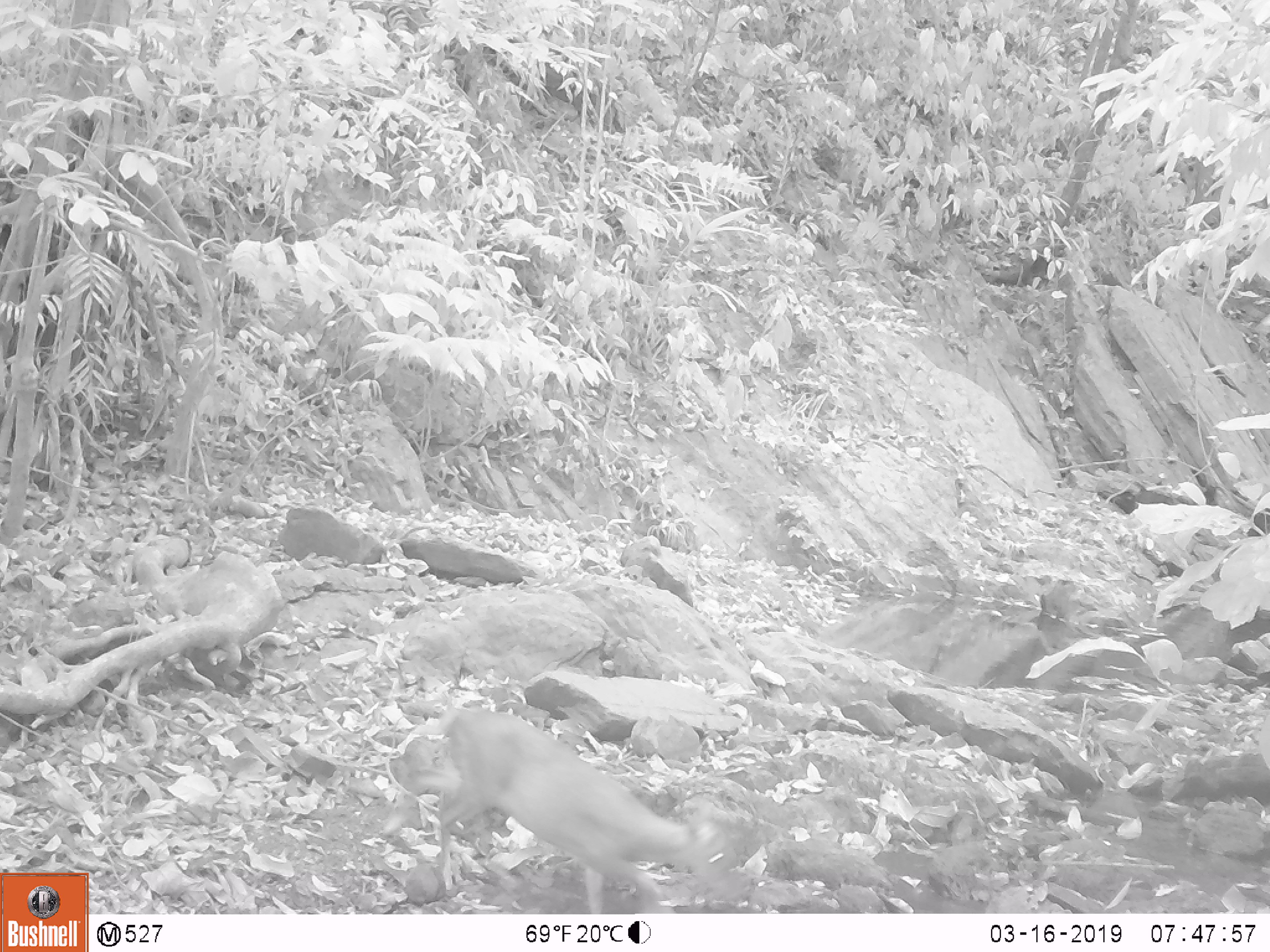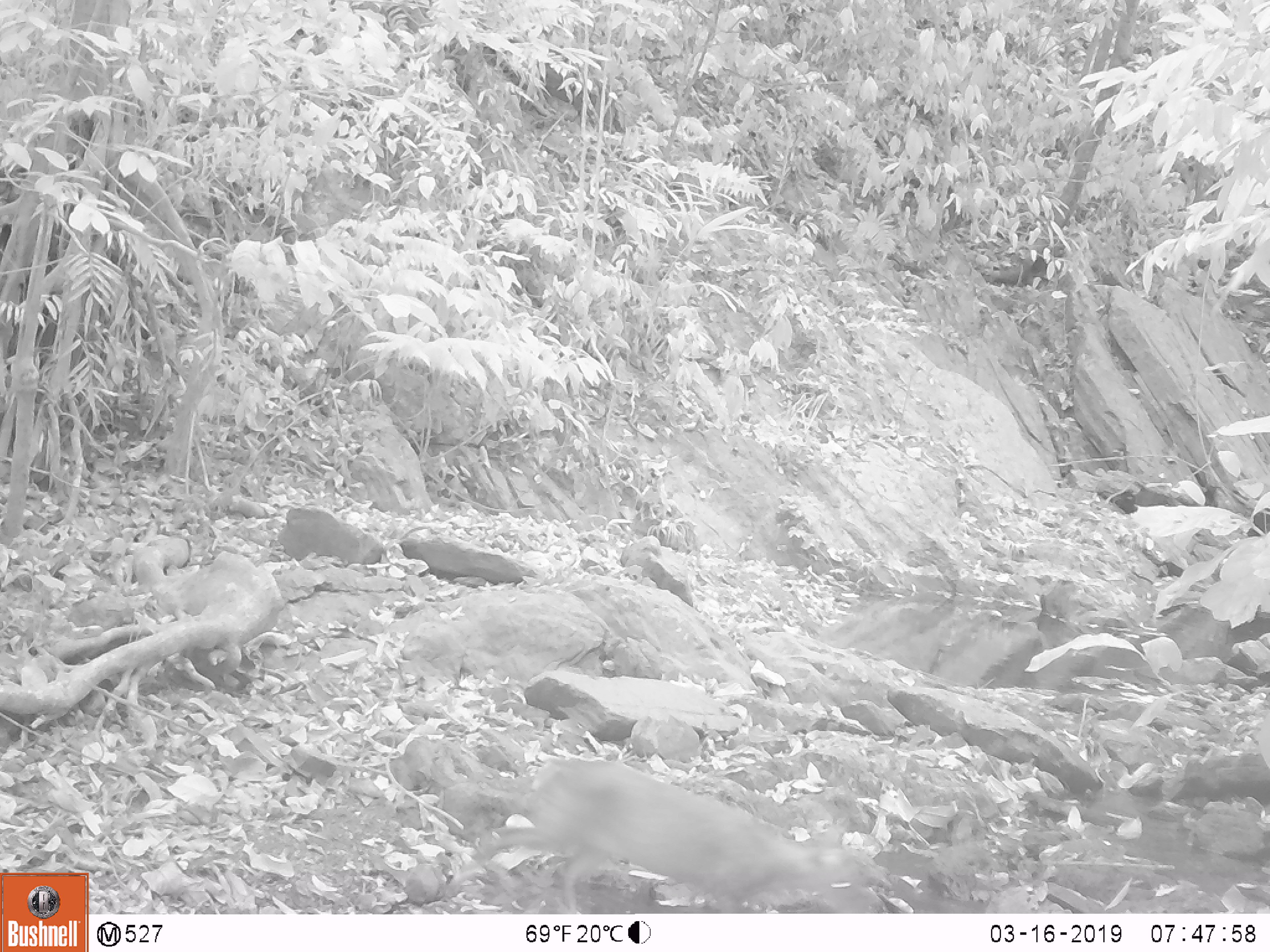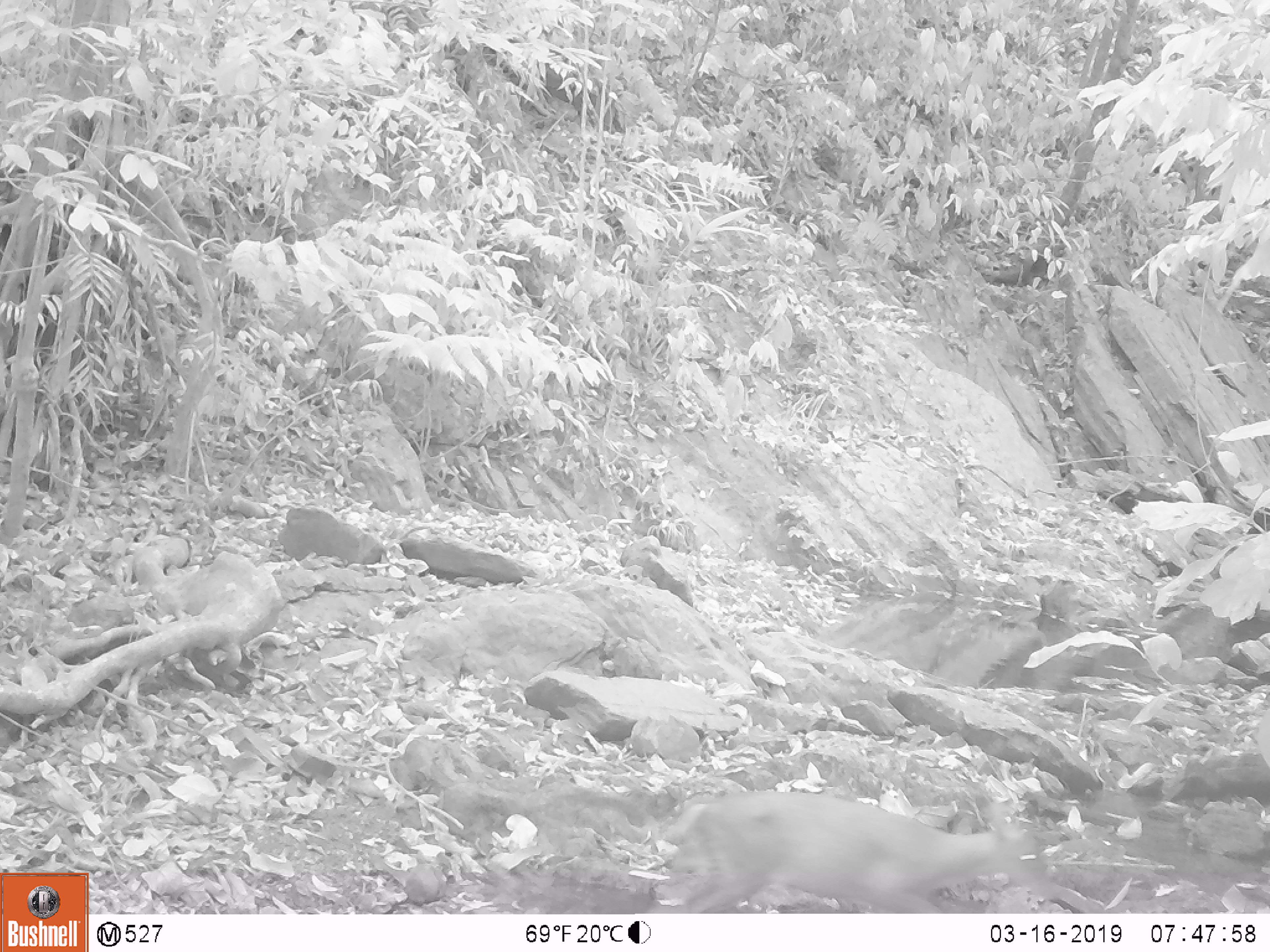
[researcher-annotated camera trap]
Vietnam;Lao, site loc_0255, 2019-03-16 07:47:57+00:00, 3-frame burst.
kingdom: Animalia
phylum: Chordata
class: Mammalia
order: Artiodactyla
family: Cervidae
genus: Muntiacus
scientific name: Muntiacus rooseveltorum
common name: roosevelt's muntjac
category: roosevelts muntjac group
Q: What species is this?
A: Roosevelts muntjac group (roosevelt's muntjac) (Muntiacus rooseveltorum).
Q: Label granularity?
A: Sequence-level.